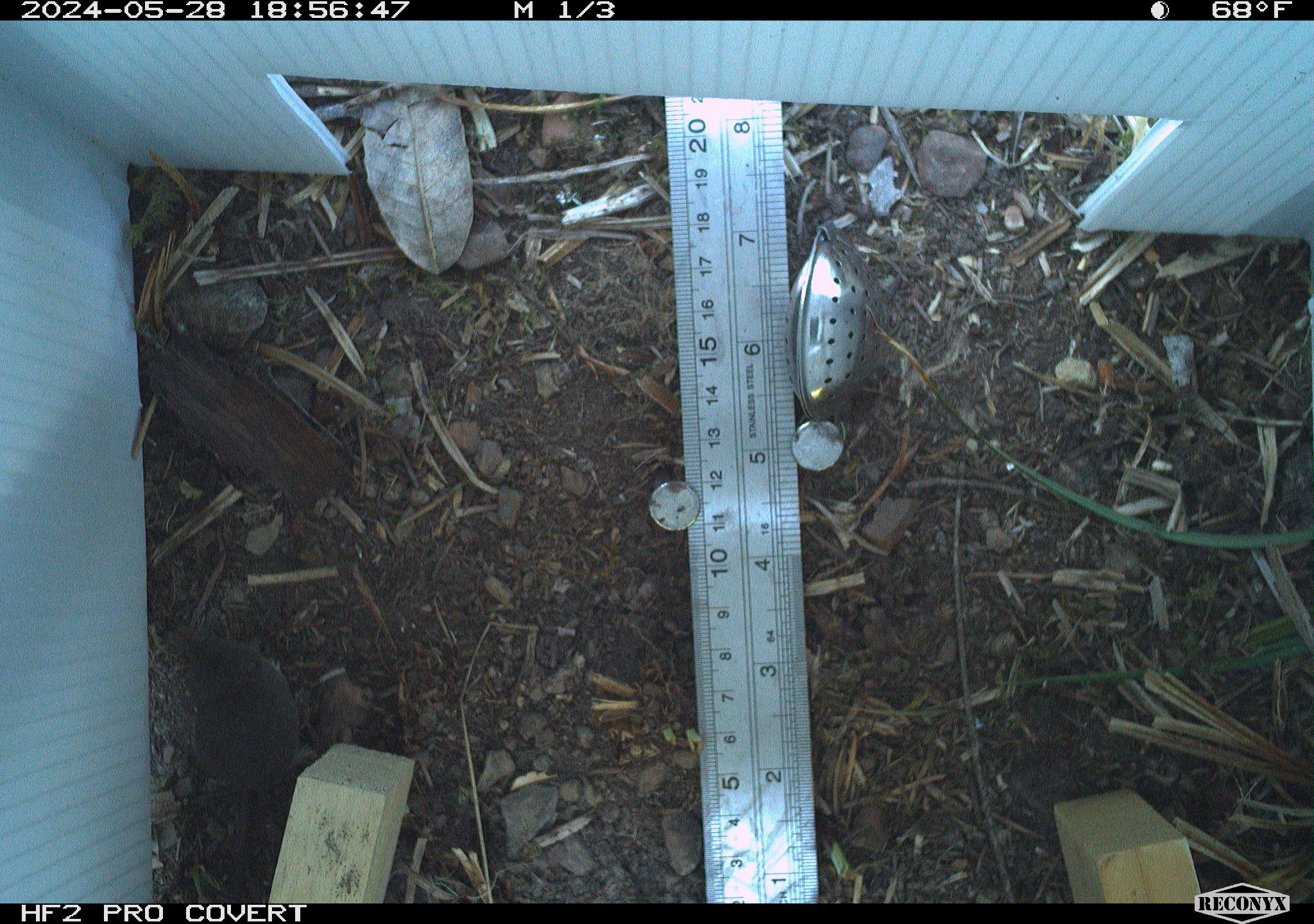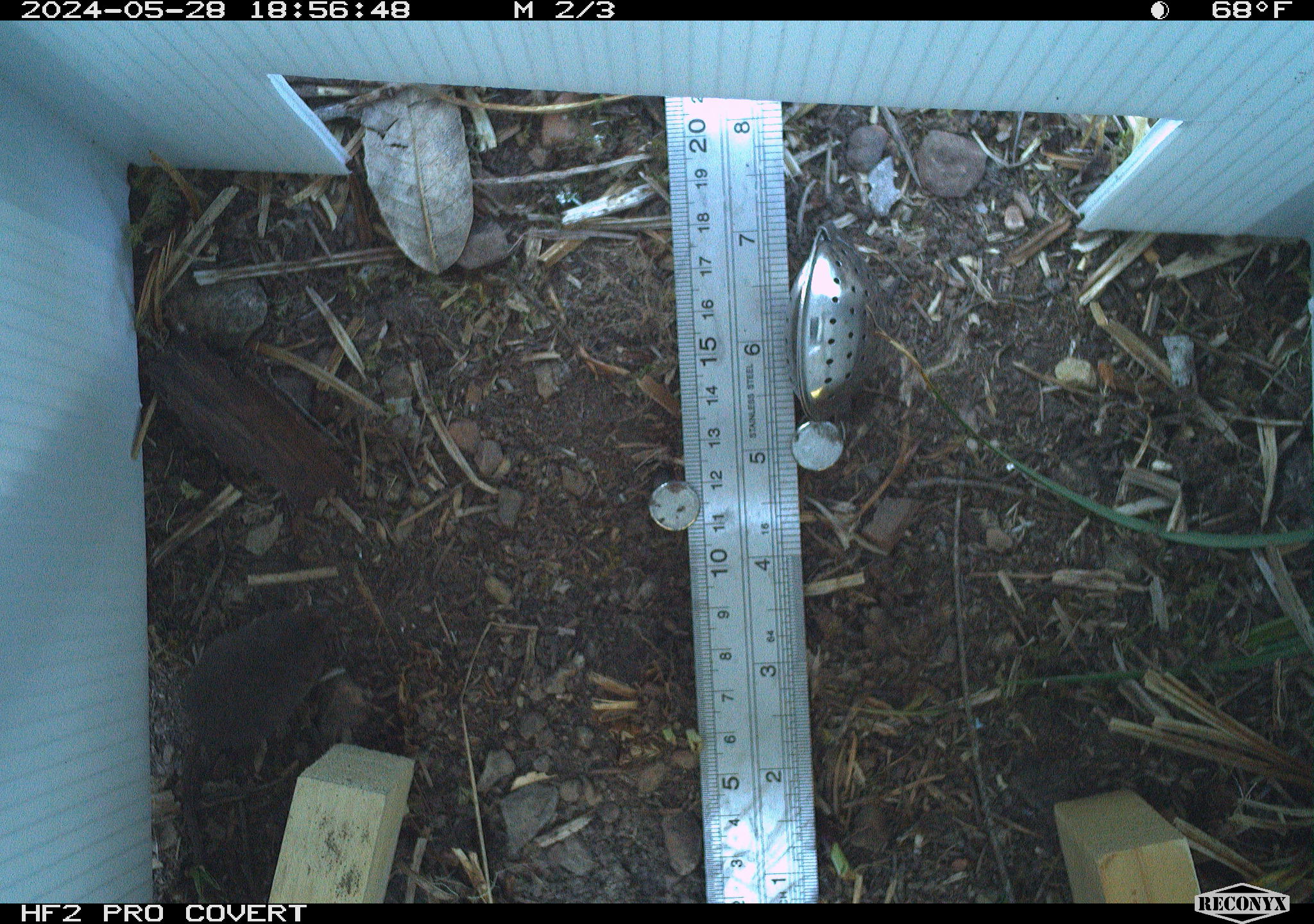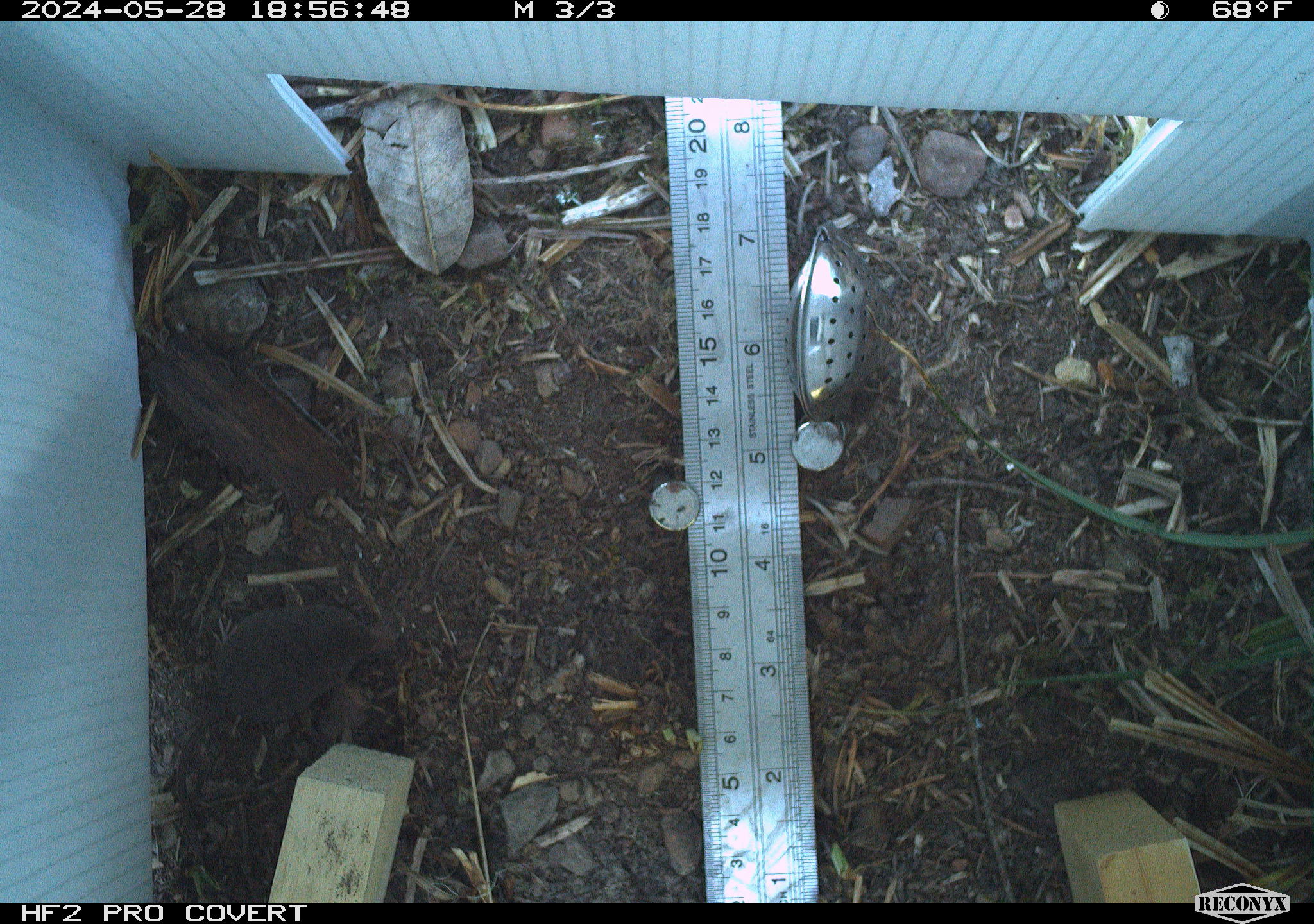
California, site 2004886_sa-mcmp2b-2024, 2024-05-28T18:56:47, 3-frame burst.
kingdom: Animalia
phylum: Chordata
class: Mammalia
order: Eulipotyphla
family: Soricidae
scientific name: Soricidae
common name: shrews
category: soricidae family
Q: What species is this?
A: Soricidae family (shrews) (Soricidae).